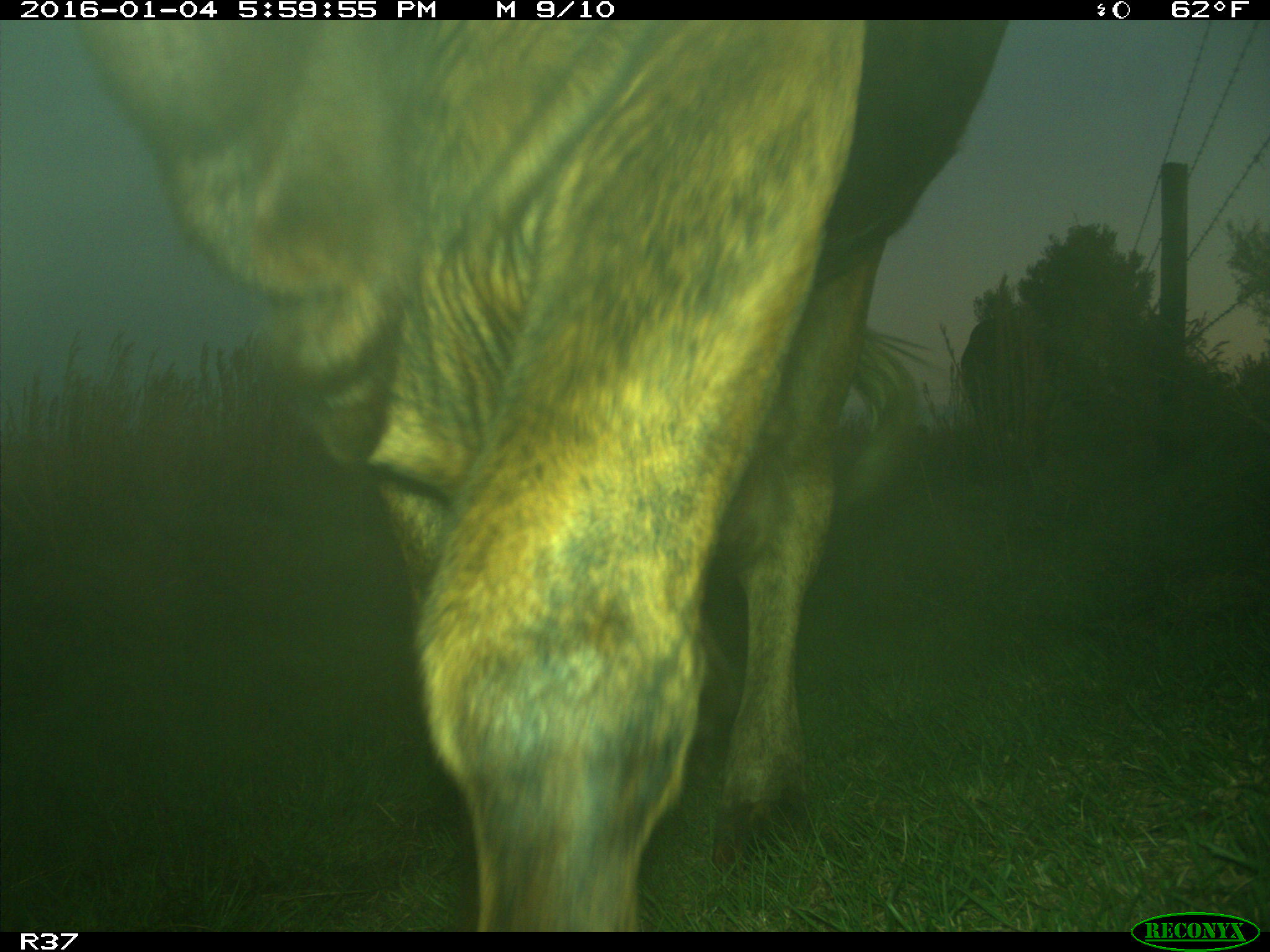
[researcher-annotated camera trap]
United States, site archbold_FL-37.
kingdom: Animalia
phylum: Chordata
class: Mammalia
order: Artiodactyla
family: Bovidae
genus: Bos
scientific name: Bos taurus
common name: domestic cow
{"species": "Bos taurus (domestic cow)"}